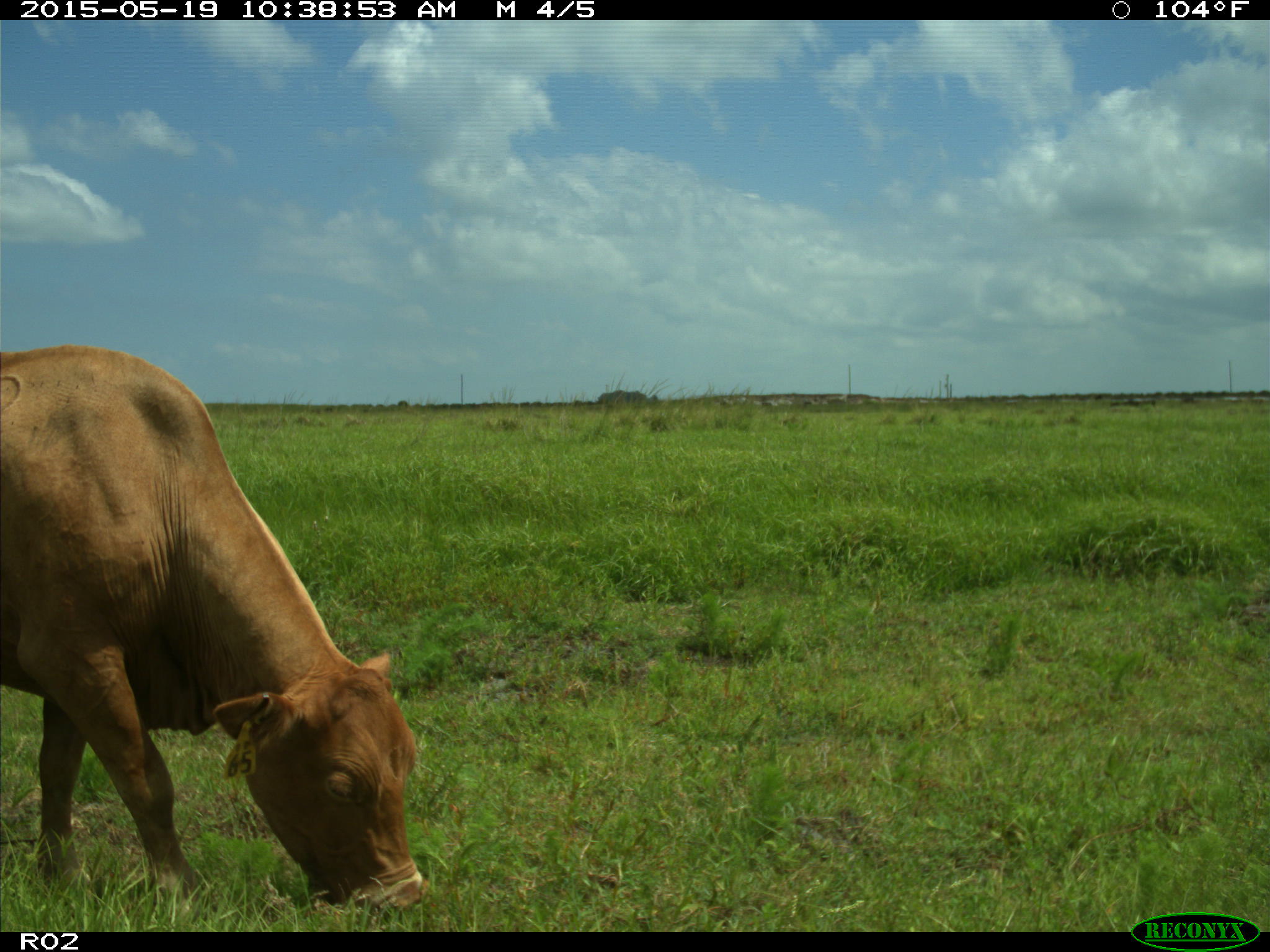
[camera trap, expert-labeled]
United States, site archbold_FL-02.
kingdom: Animalia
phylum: Chordata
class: Mammalia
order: Artiodactyla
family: Bovidae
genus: Bos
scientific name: Bos taurus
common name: domestic cow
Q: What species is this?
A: Bos taurus (domestic cow).